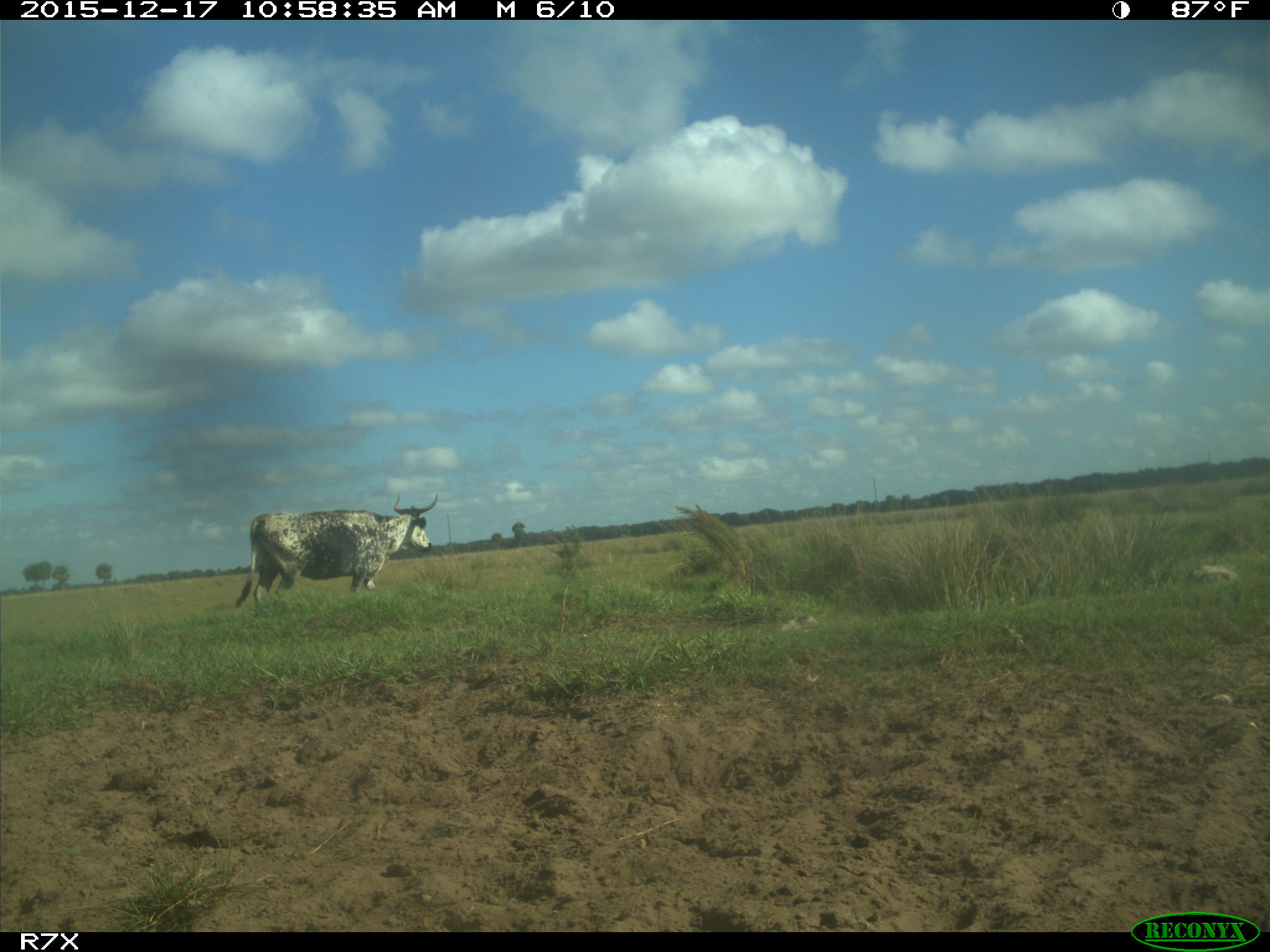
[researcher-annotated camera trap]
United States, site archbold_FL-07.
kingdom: Animalia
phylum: Chordata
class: Mammalia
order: Artiodactyla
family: Bovidae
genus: Bos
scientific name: Bos taurus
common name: domestic cow